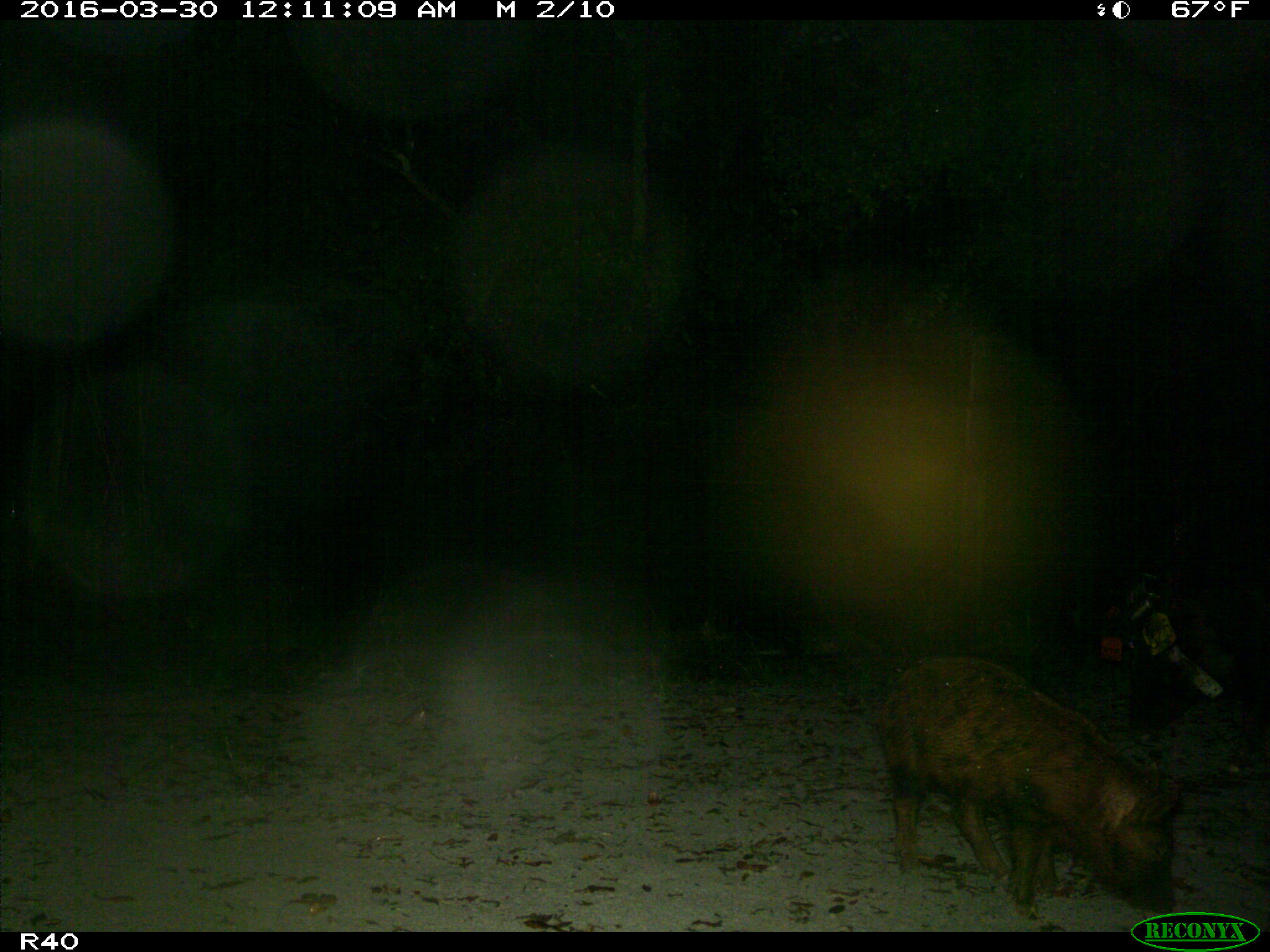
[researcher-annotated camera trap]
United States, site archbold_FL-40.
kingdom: Animalia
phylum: Chordata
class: Mammalia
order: Artiodactyla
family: Suidae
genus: Sus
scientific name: Sus scrofa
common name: wild boar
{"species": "Sus scrofa (wild boar)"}